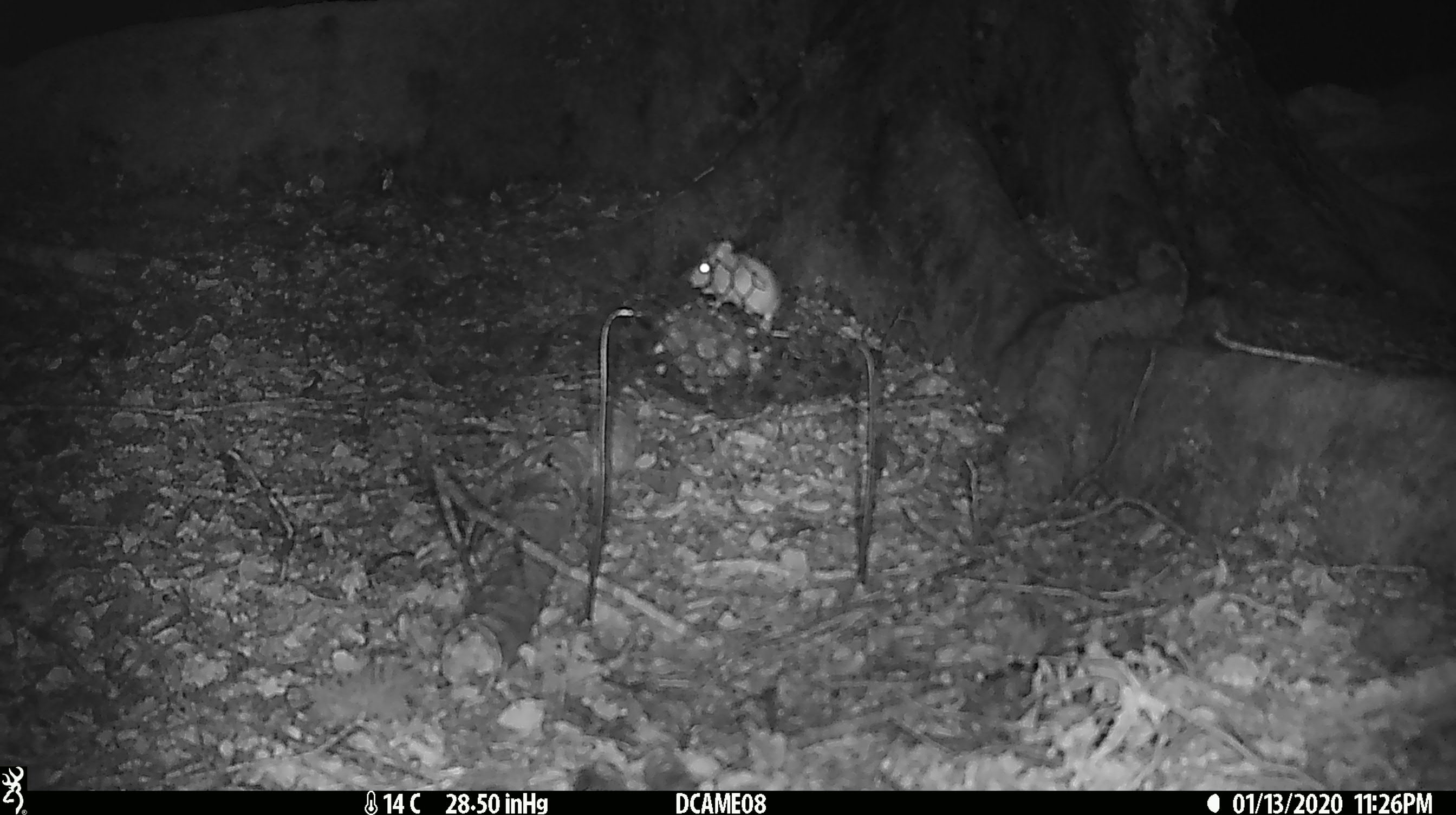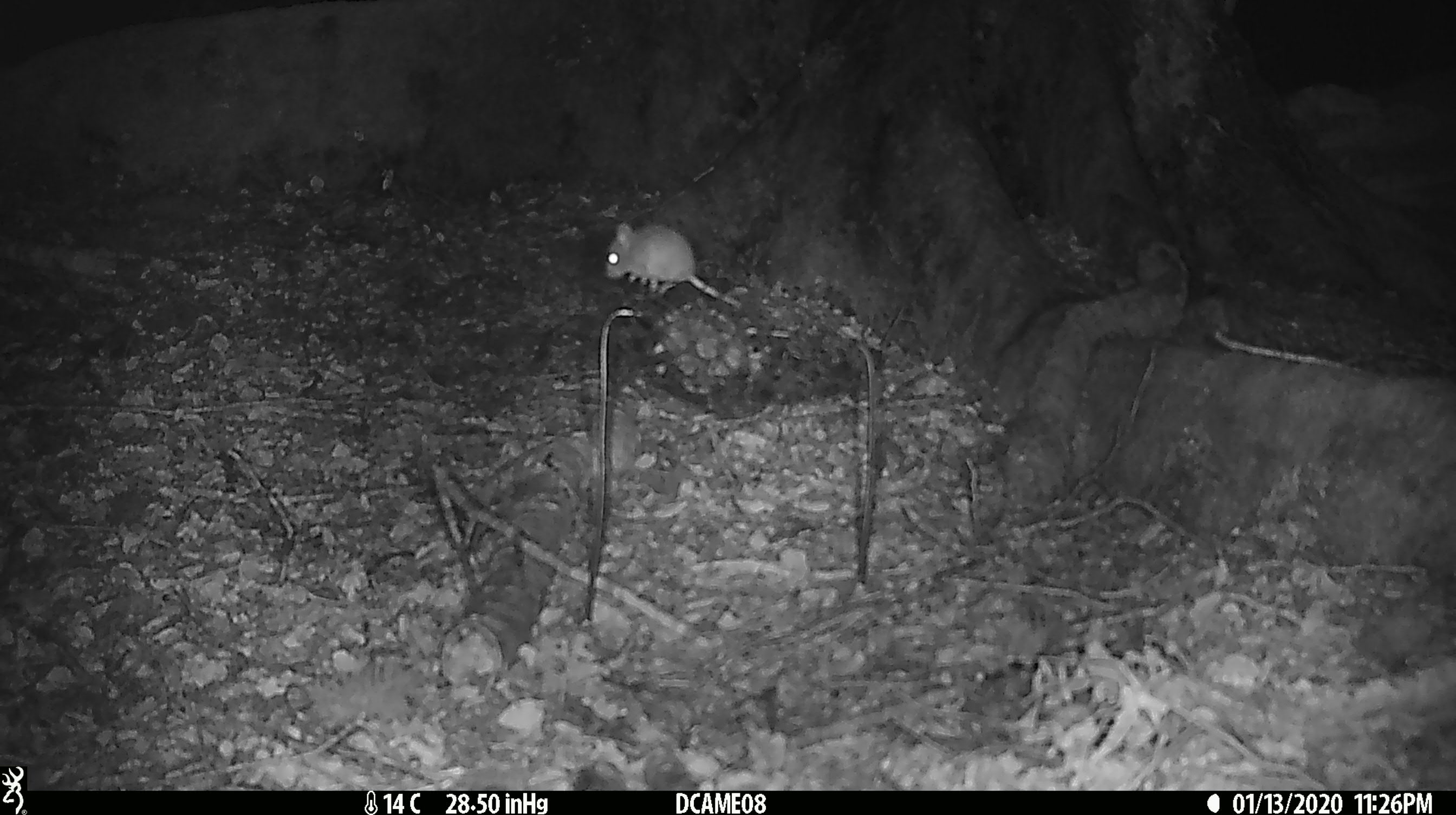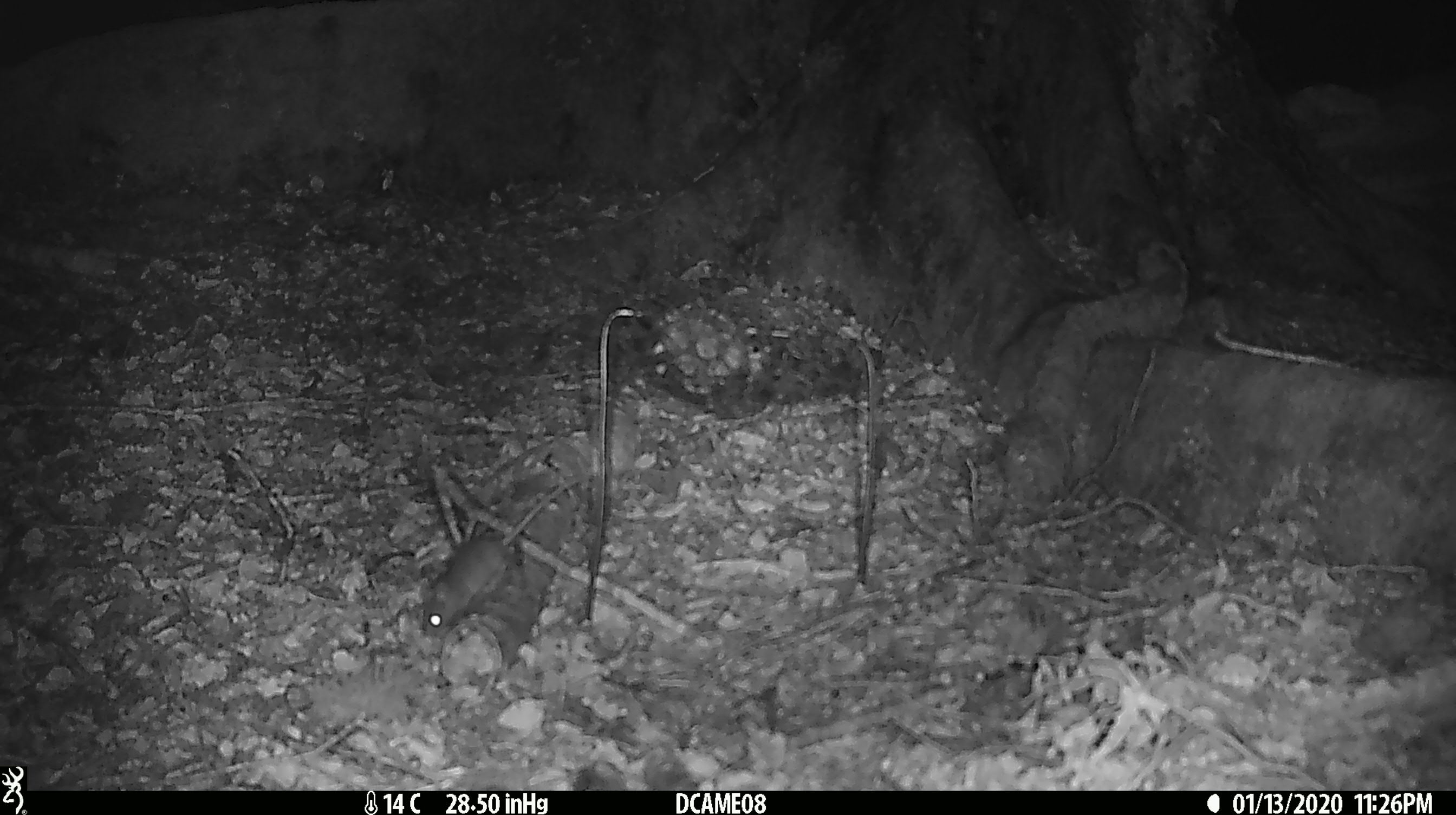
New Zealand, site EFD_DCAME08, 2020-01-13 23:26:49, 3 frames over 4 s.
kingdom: Animalia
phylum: Chordata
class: Mammalia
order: Rodentia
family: Muridae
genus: Mus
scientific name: Mus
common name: mouse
Mouse (Mus).